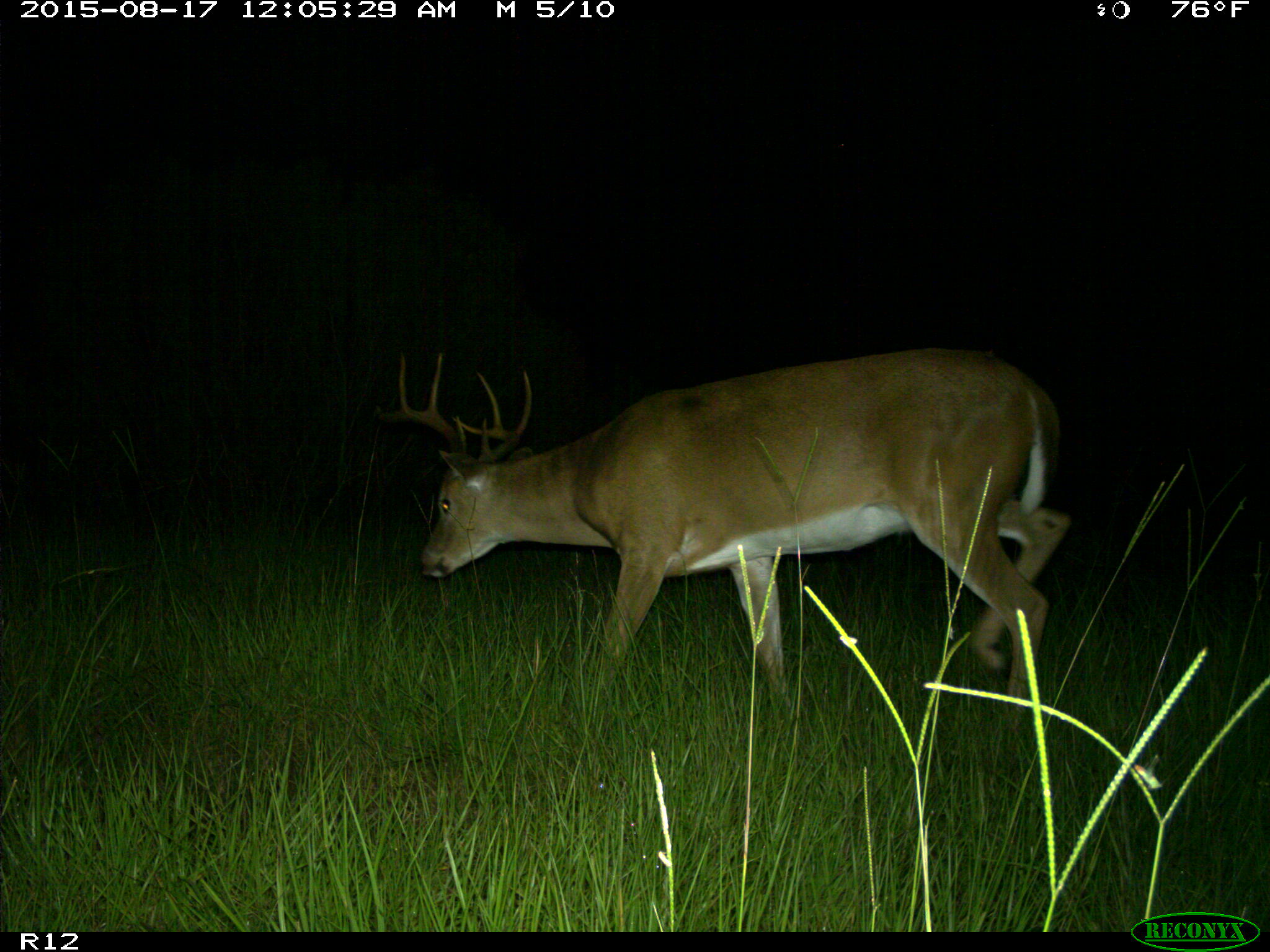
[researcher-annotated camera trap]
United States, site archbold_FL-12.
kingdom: Animalia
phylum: Chordata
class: Mammalia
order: Artiodactyla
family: Cervidae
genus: Odocoileus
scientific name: Odocoileus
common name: deer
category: unidentified deer